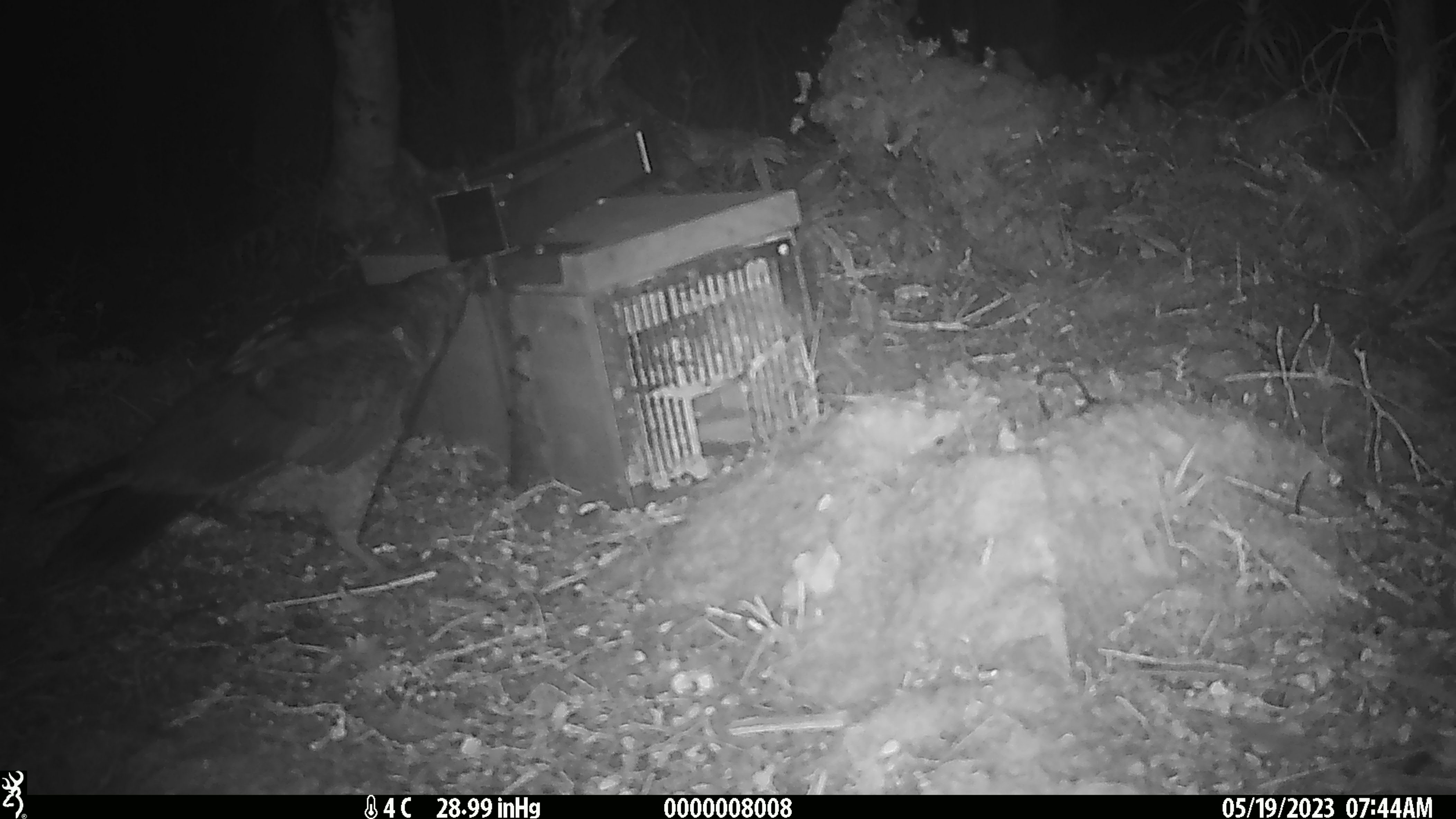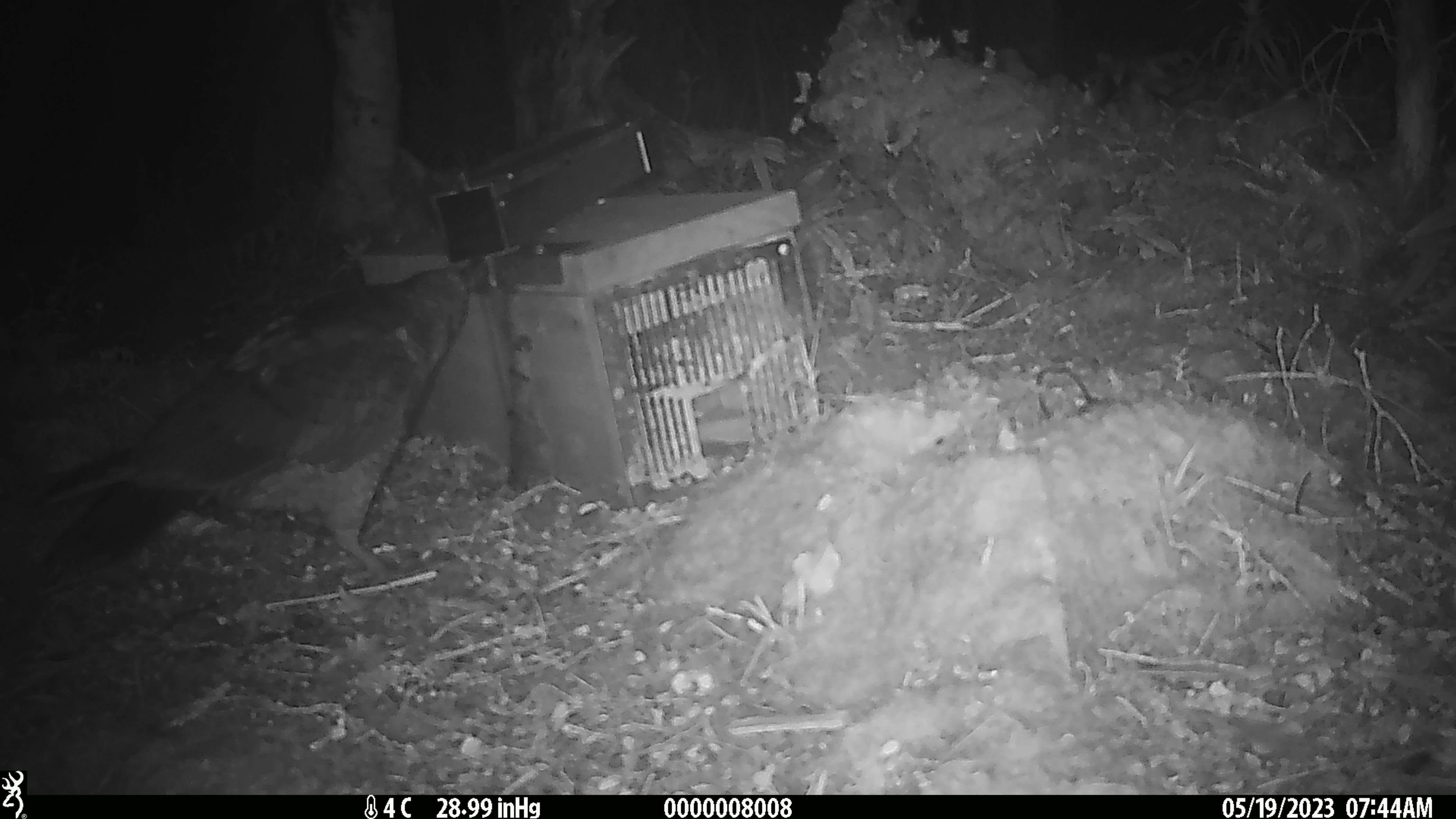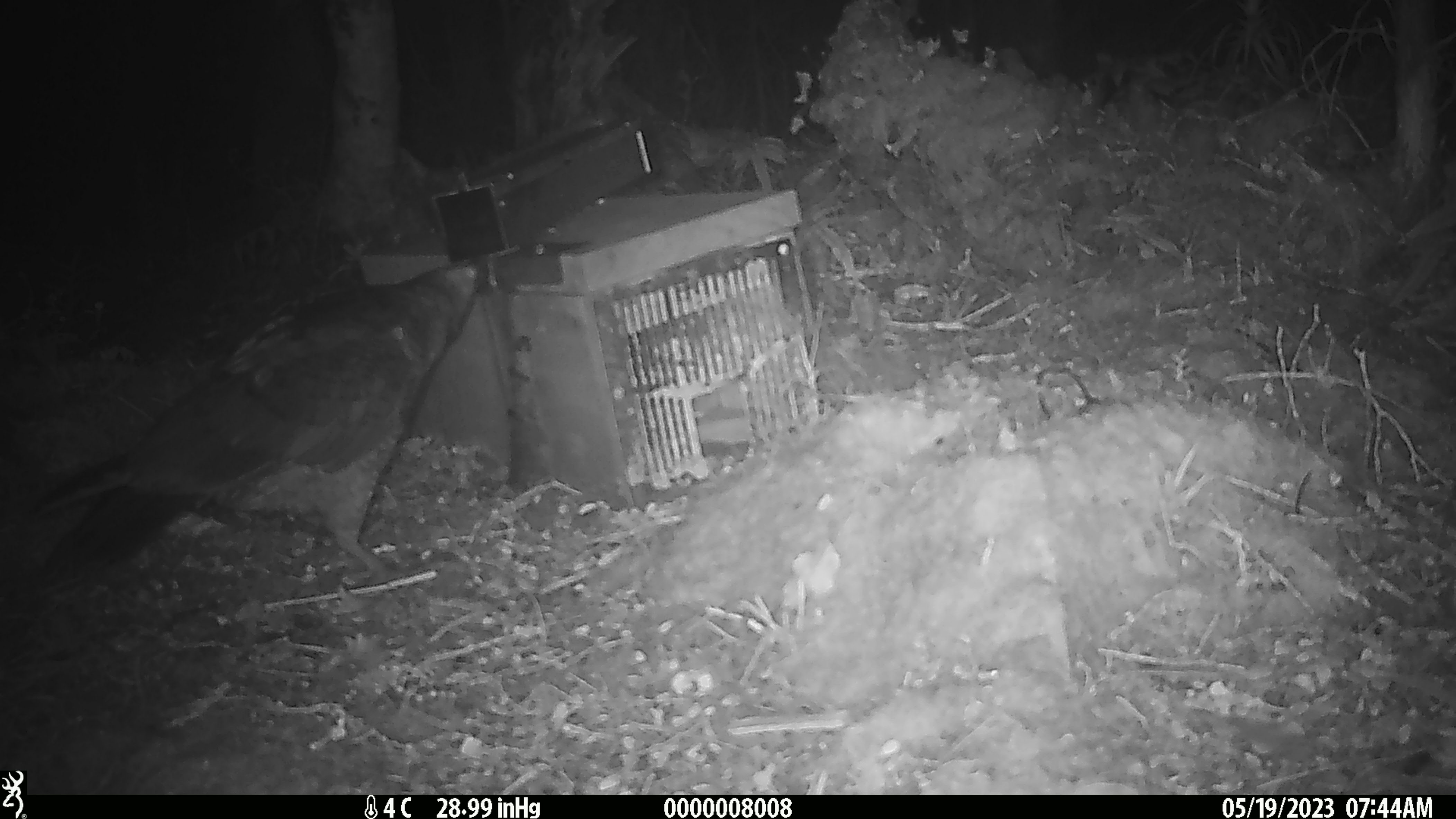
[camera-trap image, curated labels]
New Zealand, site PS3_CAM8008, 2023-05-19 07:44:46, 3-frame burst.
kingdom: Animalia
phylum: Chordata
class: Aves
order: Psittaciformes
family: Strigopidae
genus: Nestor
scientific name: Nestor notabilis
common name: kea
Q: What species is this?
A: Kea (Nestor notabilis).